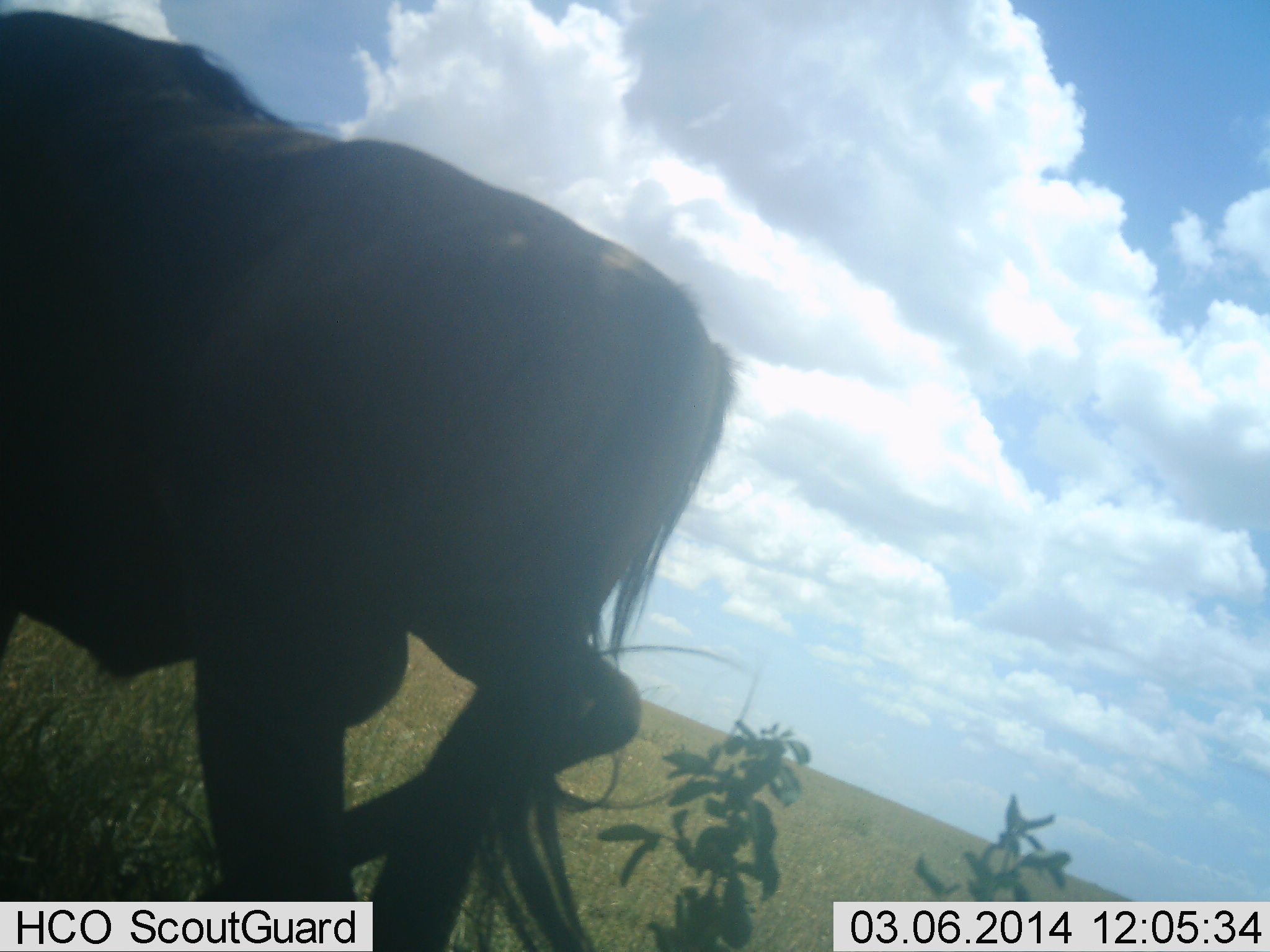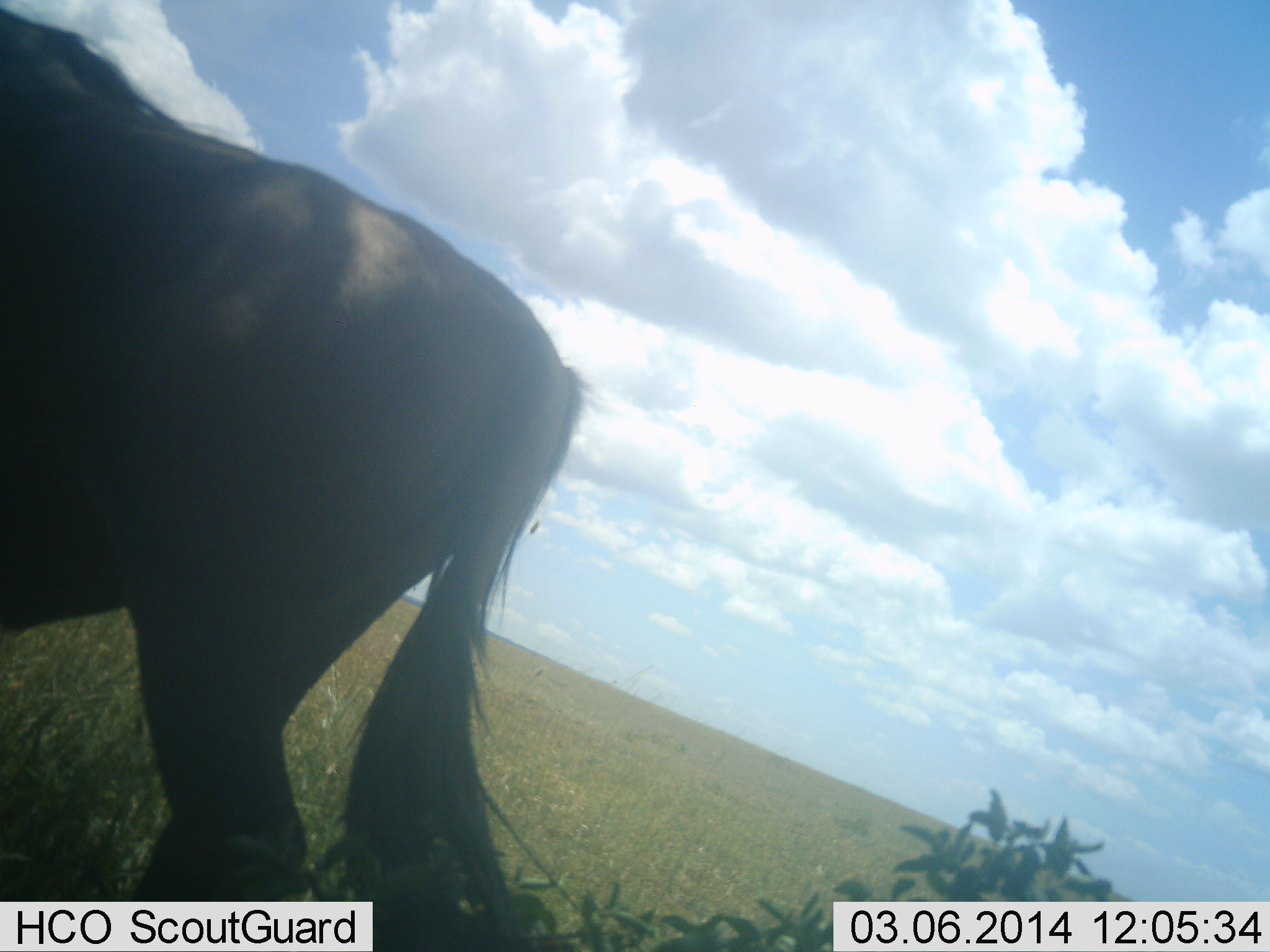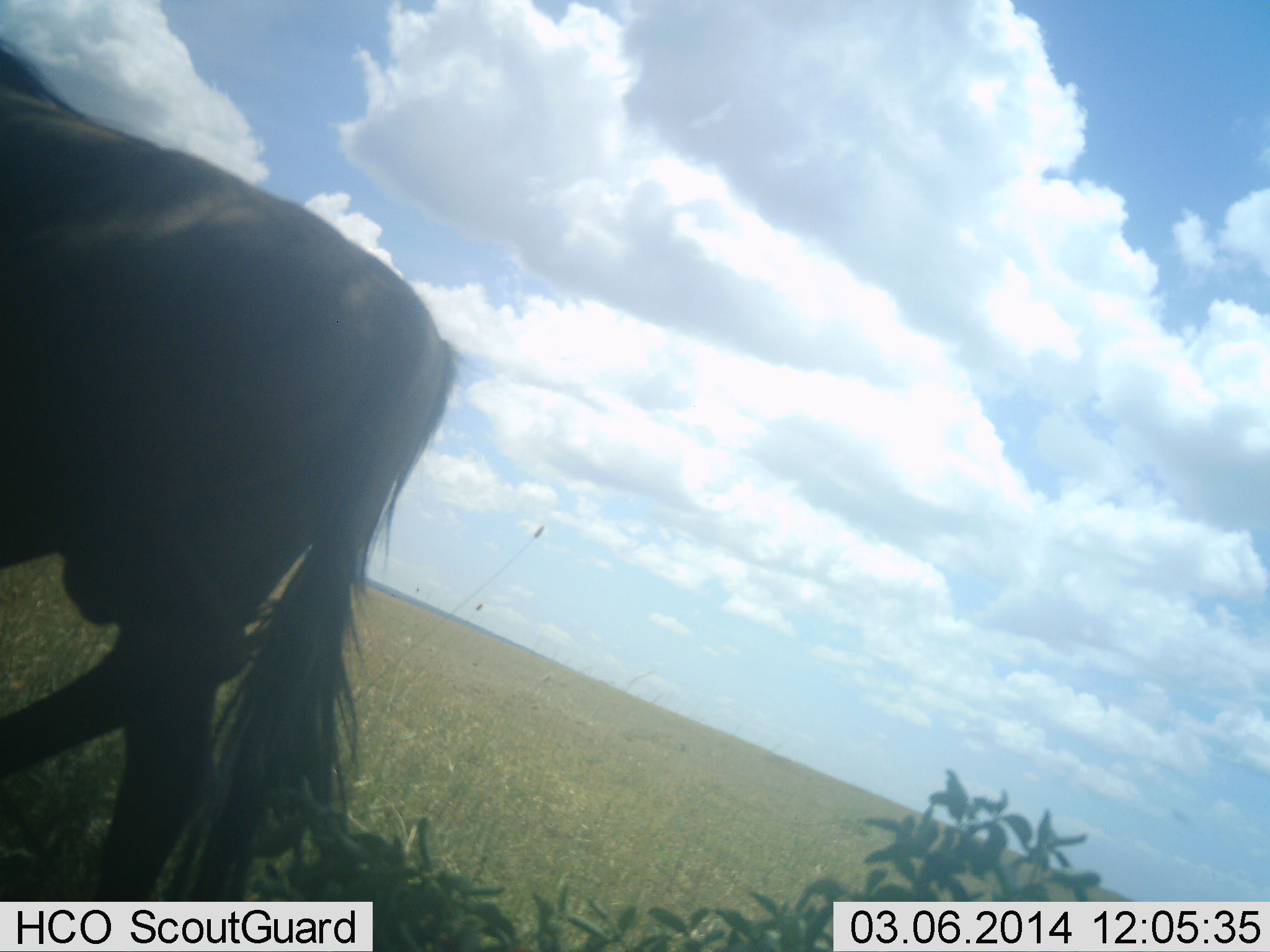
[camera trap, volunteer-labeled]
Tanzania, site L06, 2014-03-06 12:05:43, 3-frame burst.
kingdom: Animalia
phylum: Chordata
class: Mammalia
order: Artiodactyla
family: Bovidae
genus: Connochaetes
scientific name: Connochaetes taurinus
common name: blue wildebeest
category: wildebeest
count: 1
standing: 10%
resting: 0%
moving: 90%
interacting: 0%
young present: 0%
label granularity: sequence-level